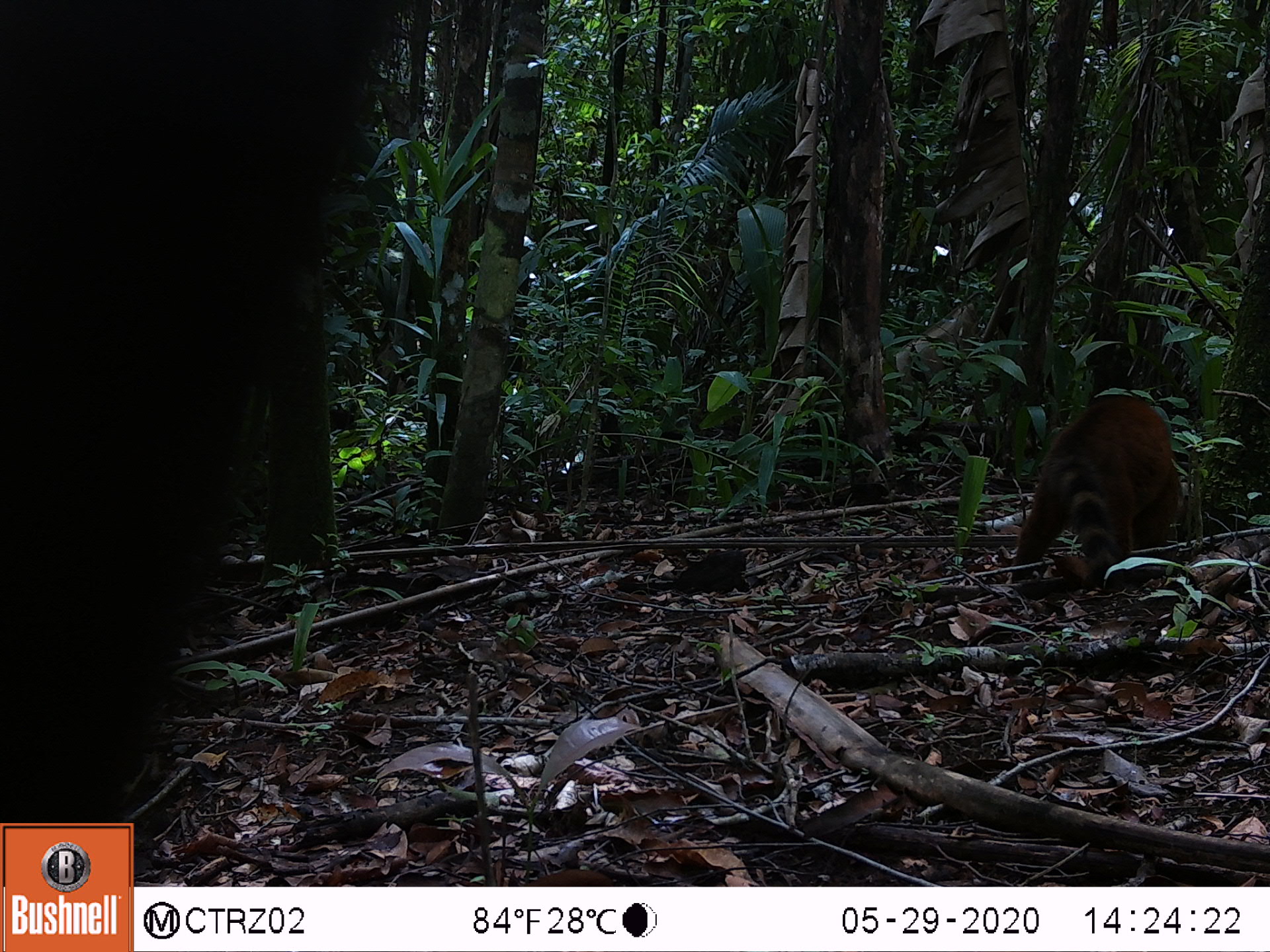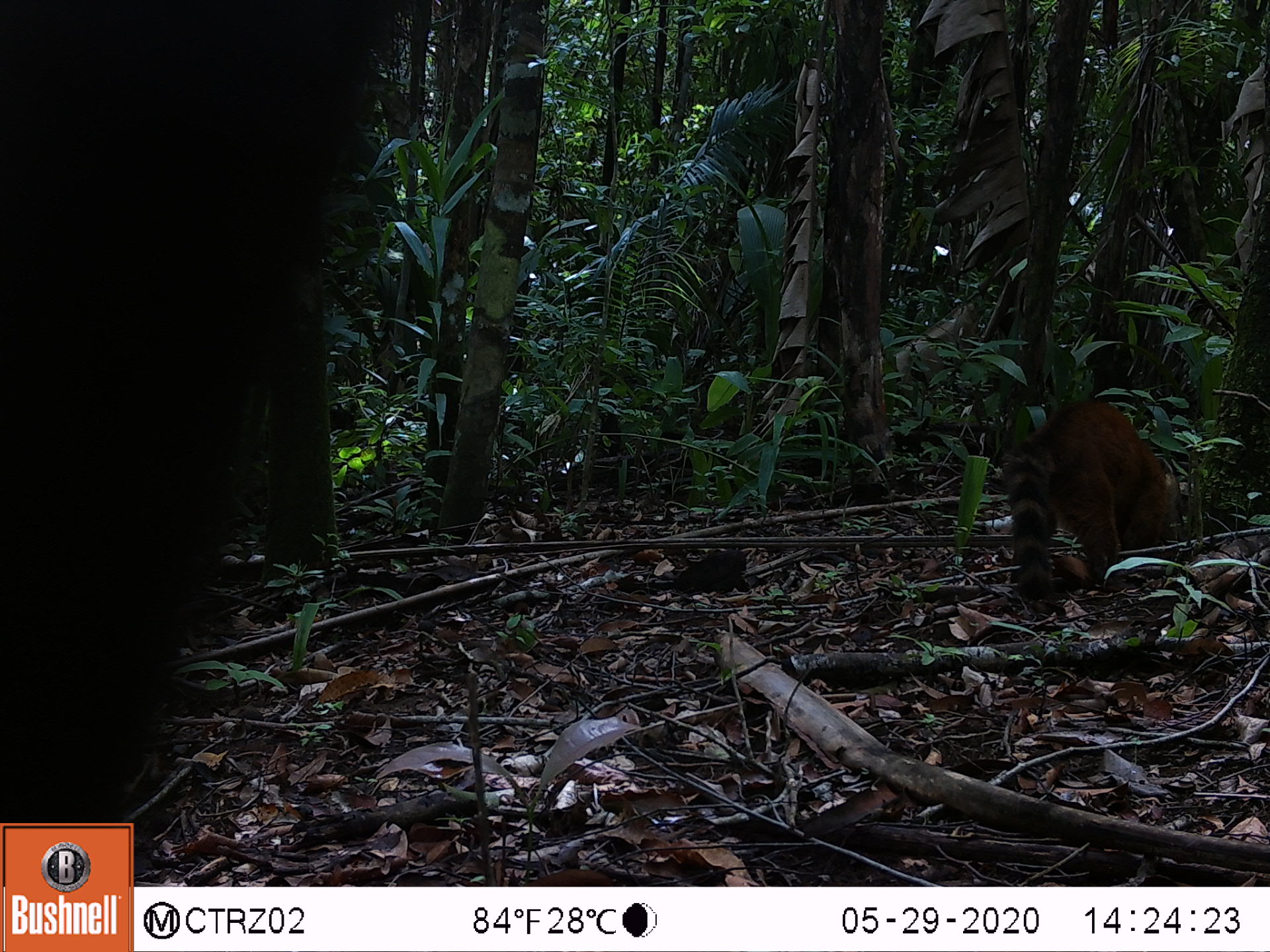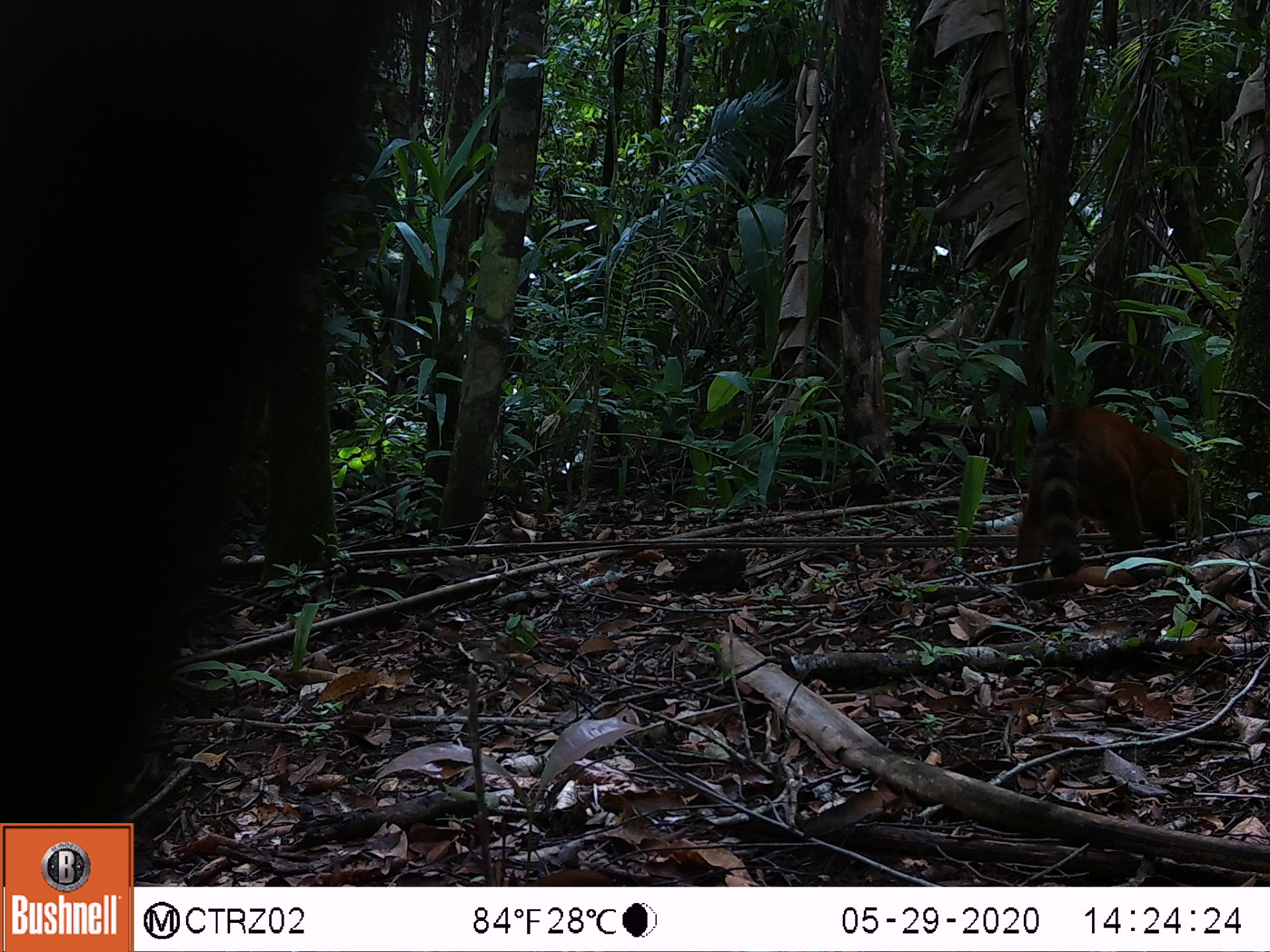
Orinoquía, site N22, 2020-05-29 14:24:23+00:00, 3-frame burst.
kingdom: Animalia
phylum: Chordata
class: Mammalia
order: Carnivora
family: Procyonidae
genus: Nasua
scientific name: Nasua nasua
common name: south american coati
South american coati (Nasua nasua).